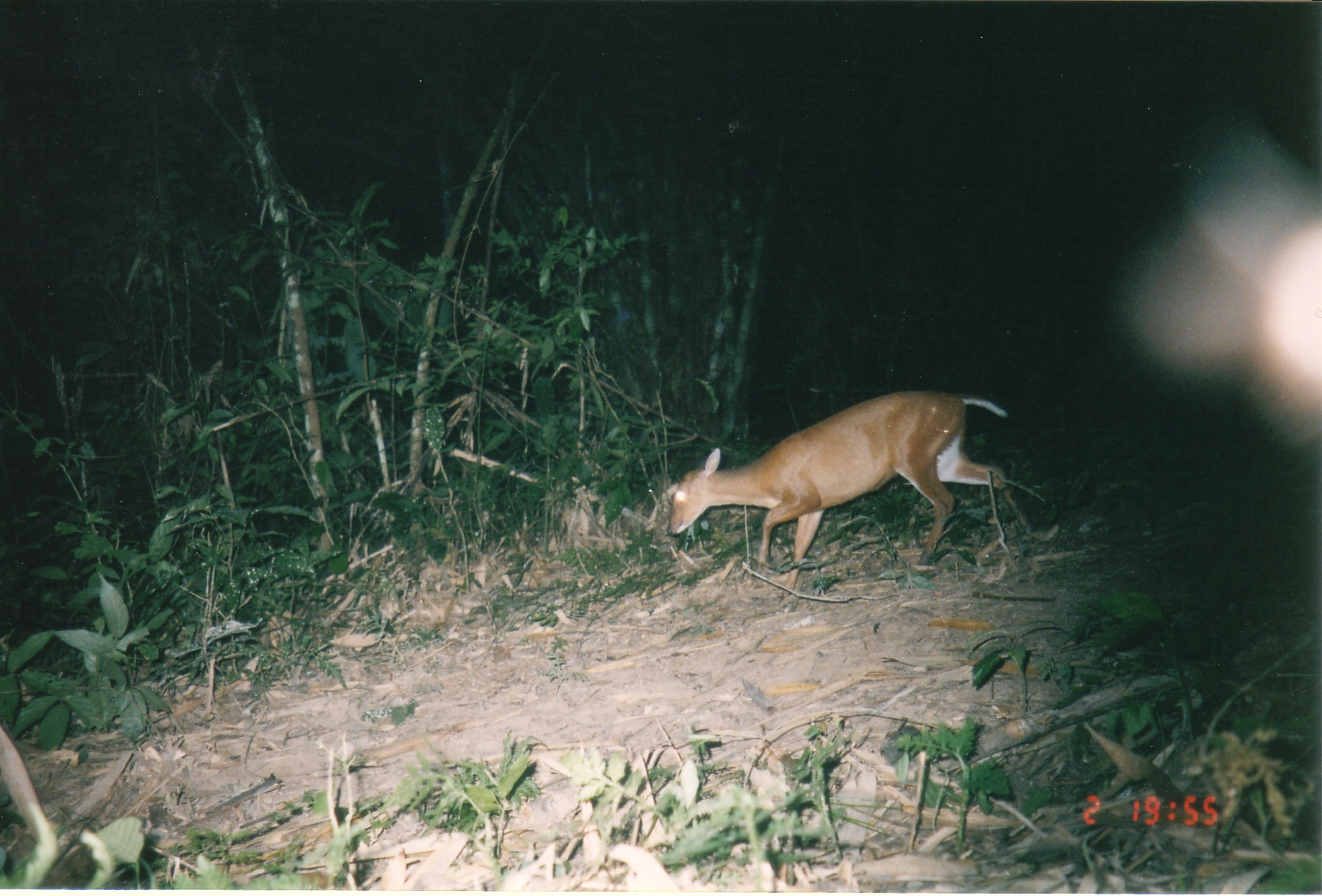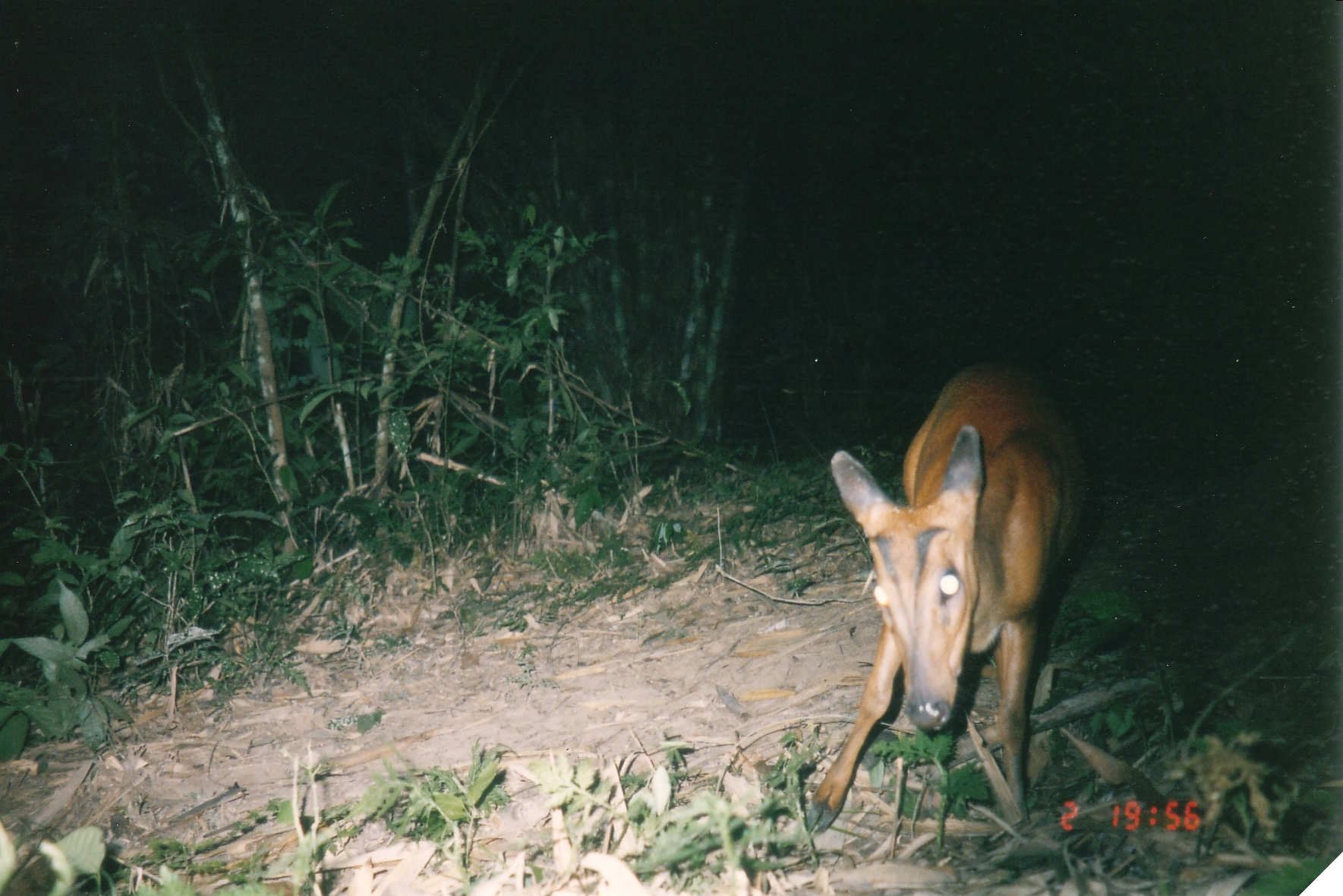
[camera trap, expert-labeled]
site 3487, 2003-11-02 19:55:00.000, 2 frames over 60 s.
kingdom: Animalia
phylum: Chordata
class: Mammalia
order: Artiodactyla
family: Cervidae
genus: Muntiacus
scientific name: Muntiacus muntjak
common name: southern red muntjac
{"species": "Muntiacus muntjak (southern red muntjac)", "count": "1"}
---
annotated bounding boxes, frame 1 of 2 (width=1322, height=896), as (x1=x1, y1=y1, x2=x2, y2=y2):
muntiacus muntjak: (x1=667, y1=389, x2=1034, y2=599)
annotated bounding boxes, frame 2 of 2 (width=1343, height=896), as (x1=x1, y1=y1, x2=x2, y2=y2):
muntiacus muntjak: (x1=806, y1=359, x2=1088, y2=838)